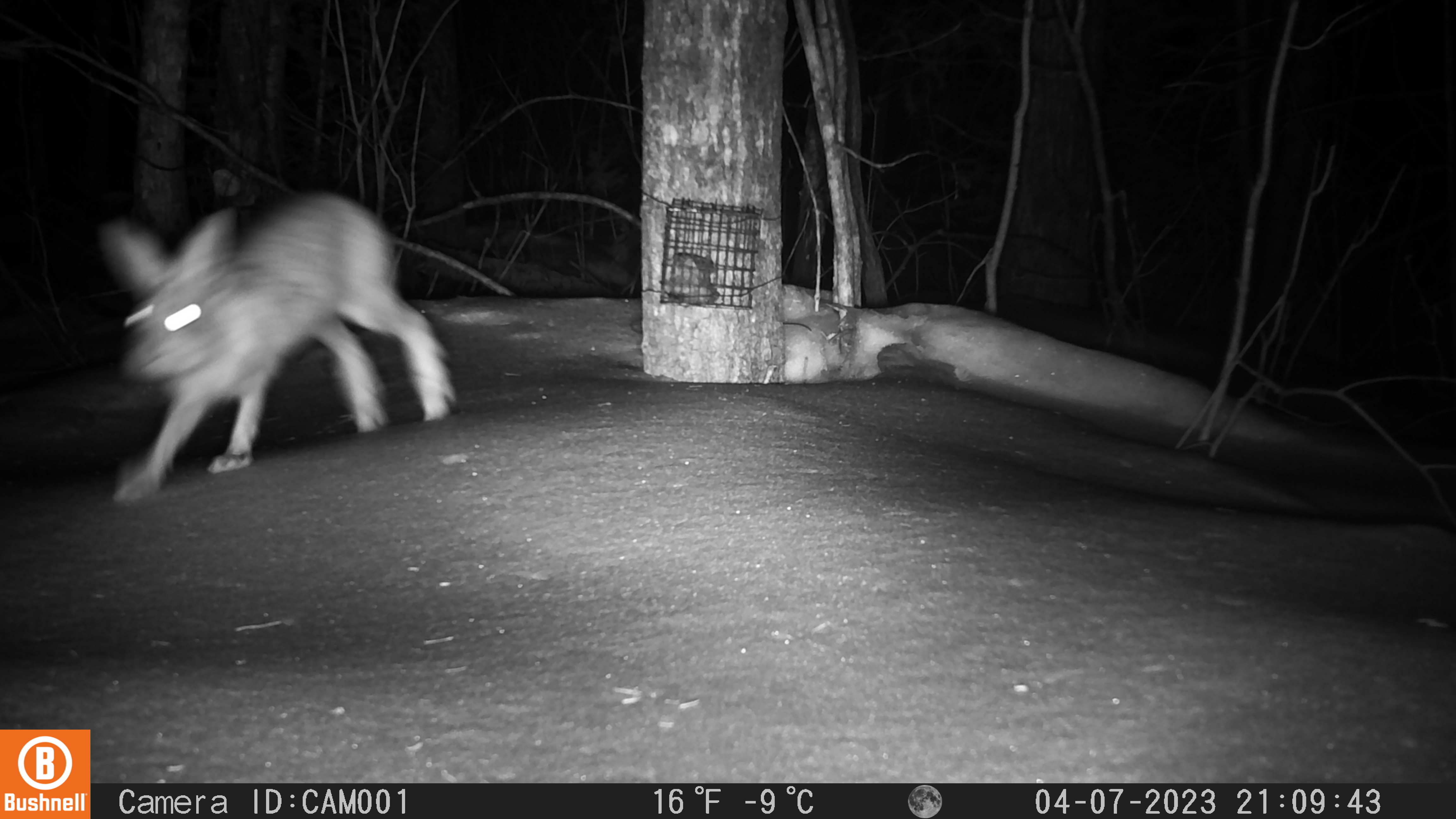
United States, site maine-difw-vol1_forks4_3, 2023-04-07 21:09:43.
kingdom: Animalia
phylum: Chordata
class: Mammalia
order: Lagomorpha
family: Leporidae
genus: Lepus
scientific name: Lepus americanus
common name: snowshoe hare